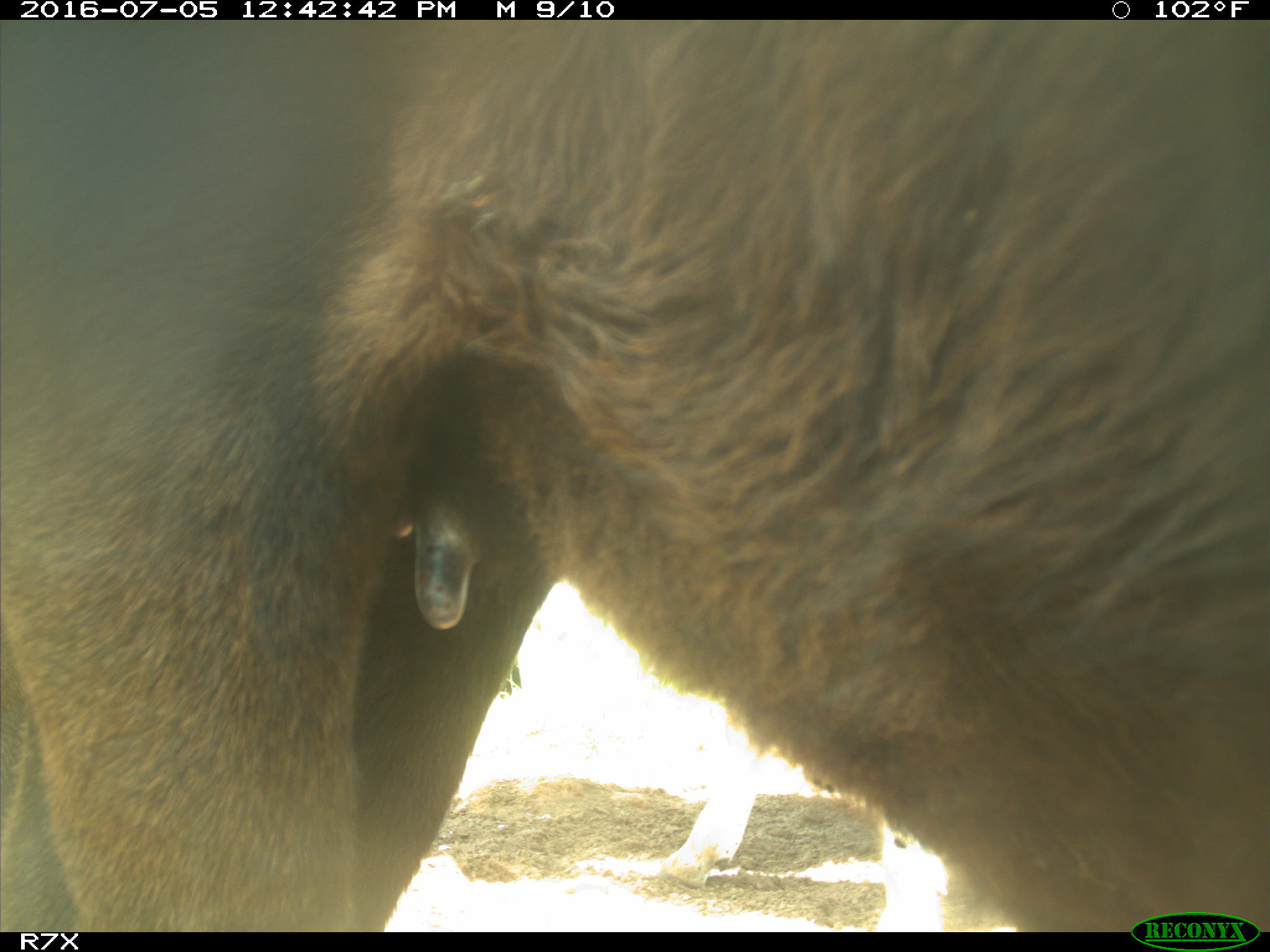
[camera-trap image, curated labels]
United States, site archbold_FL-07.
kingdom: Animalia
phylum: Chordata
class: Mammalia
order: Artiodactyla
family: Bovidae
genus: Bos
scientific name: Bos taurus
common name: domestic cow